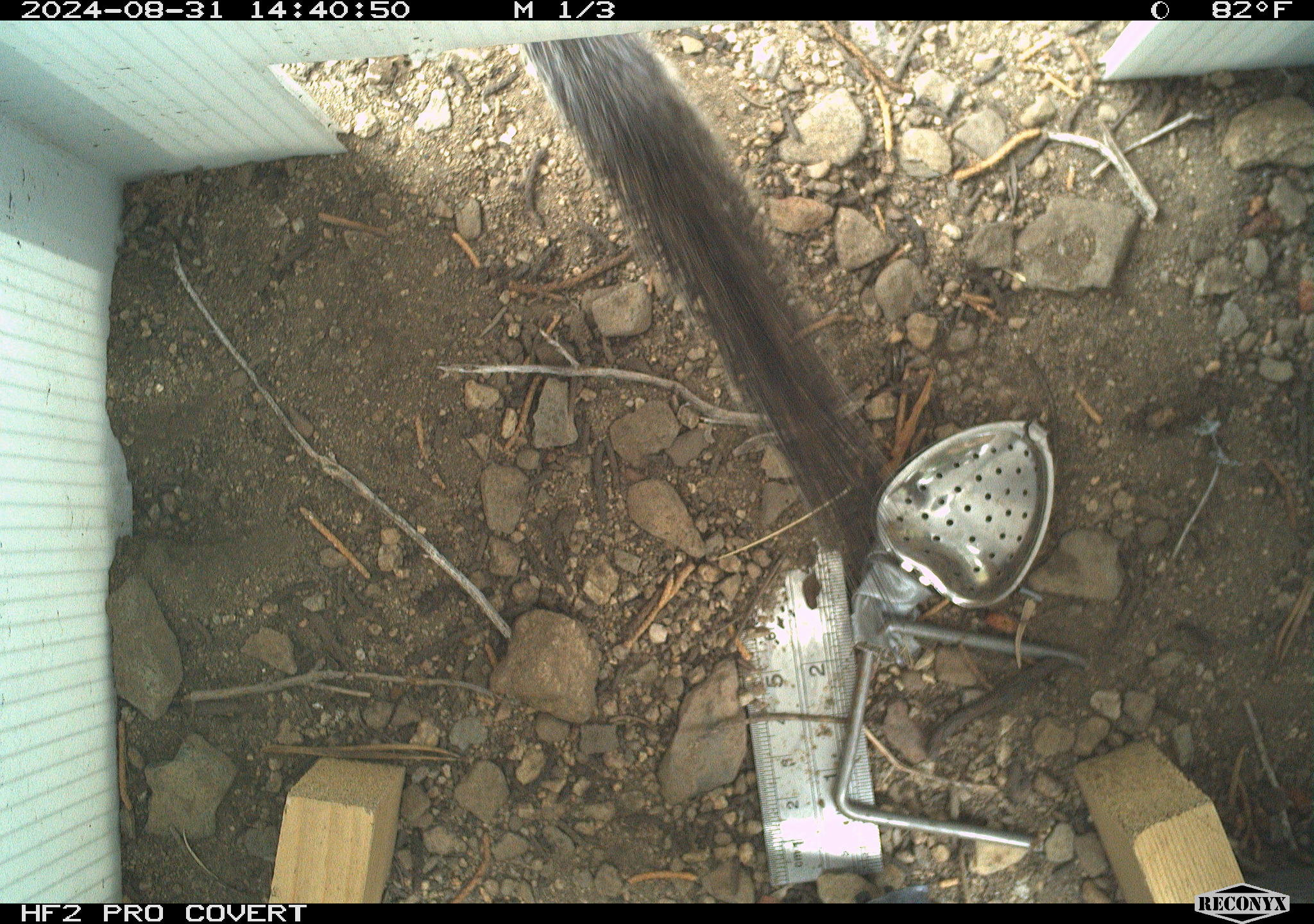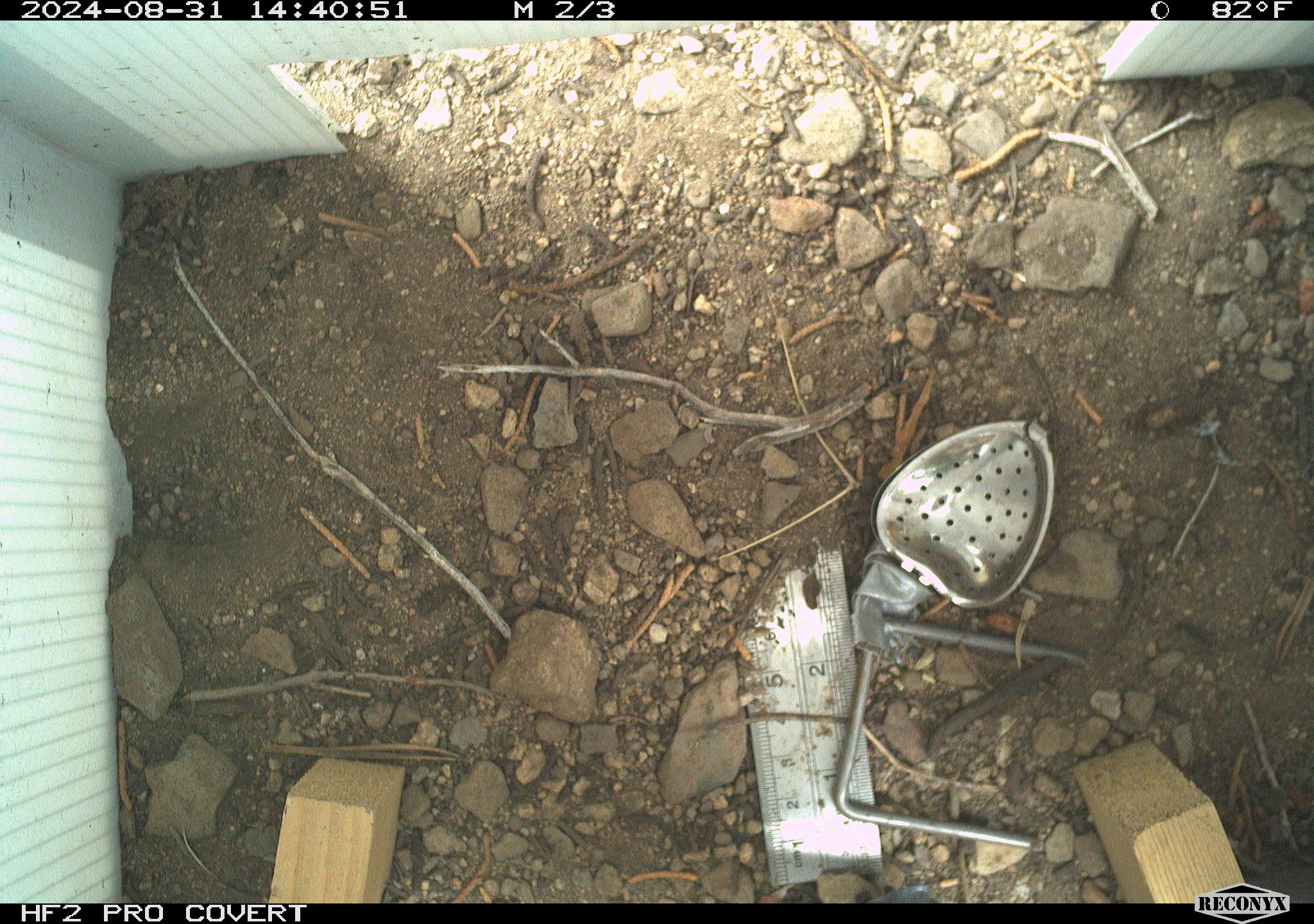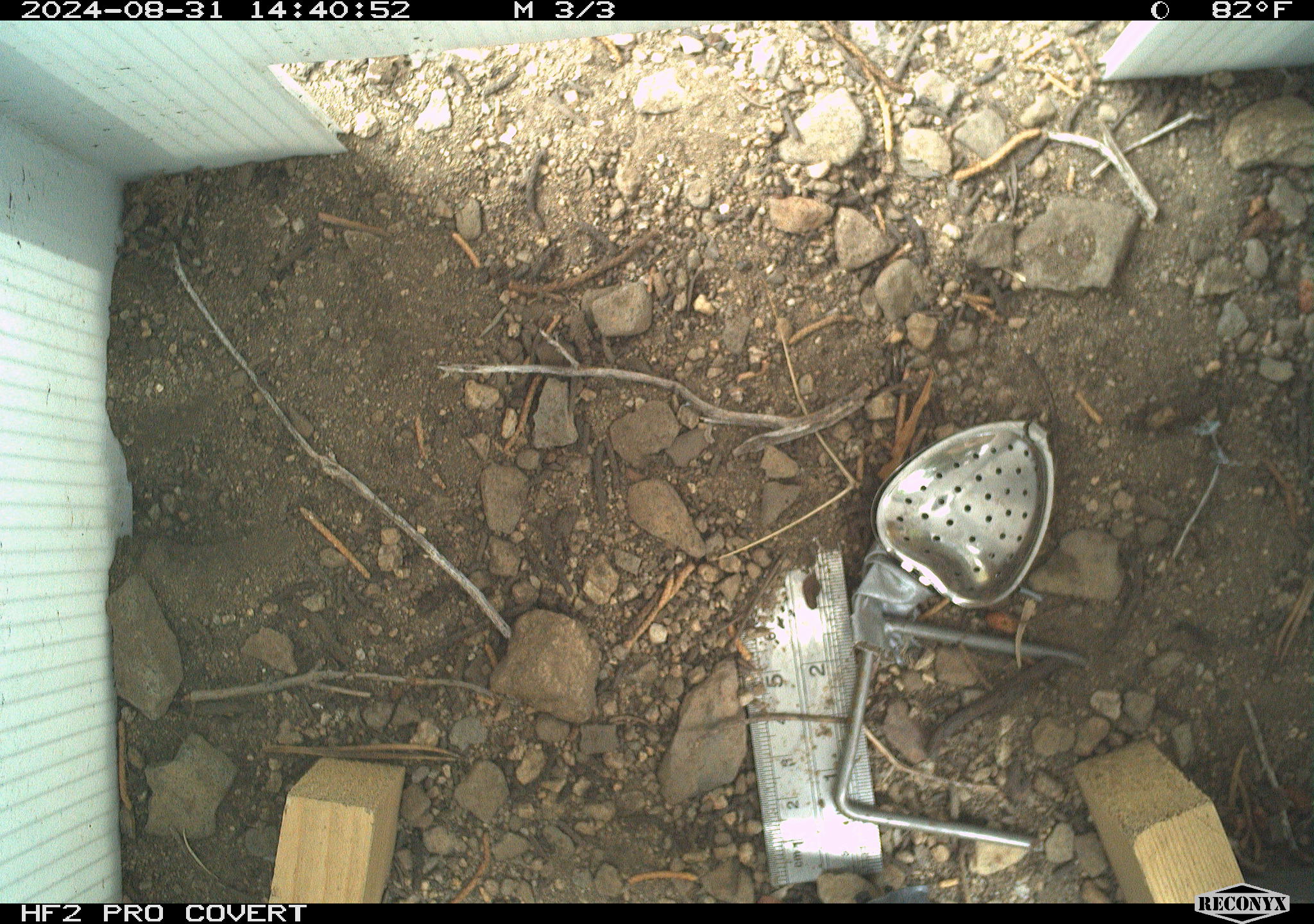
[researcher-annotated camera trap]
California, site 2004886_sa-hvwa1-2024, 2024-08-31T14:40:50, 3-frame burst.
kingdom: Animalia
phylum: Chordata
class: Mammalia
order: Rodentia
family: Sciuridae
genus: Neotamias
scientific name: Neotamias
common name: western chipmunks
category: neotamias species